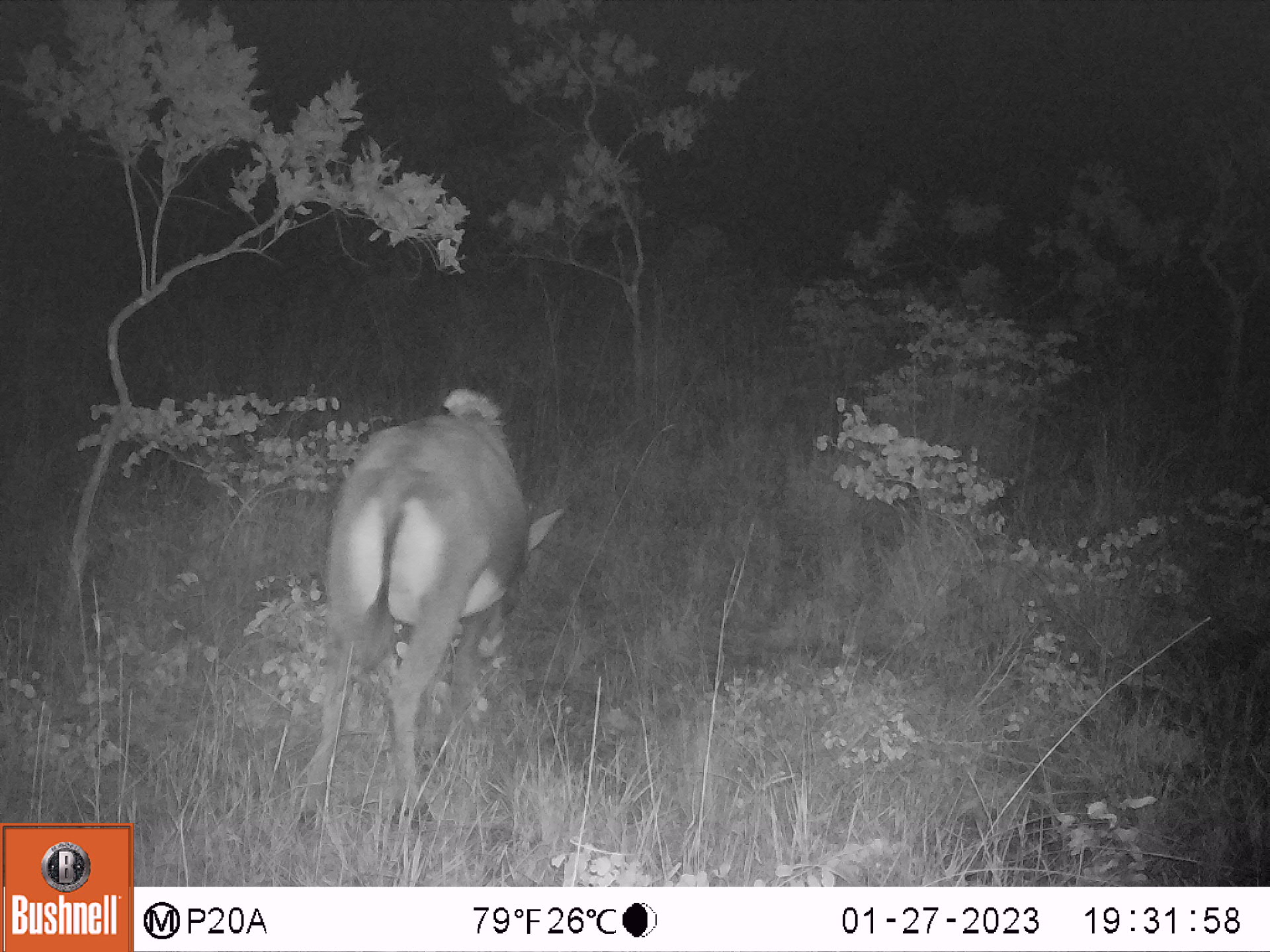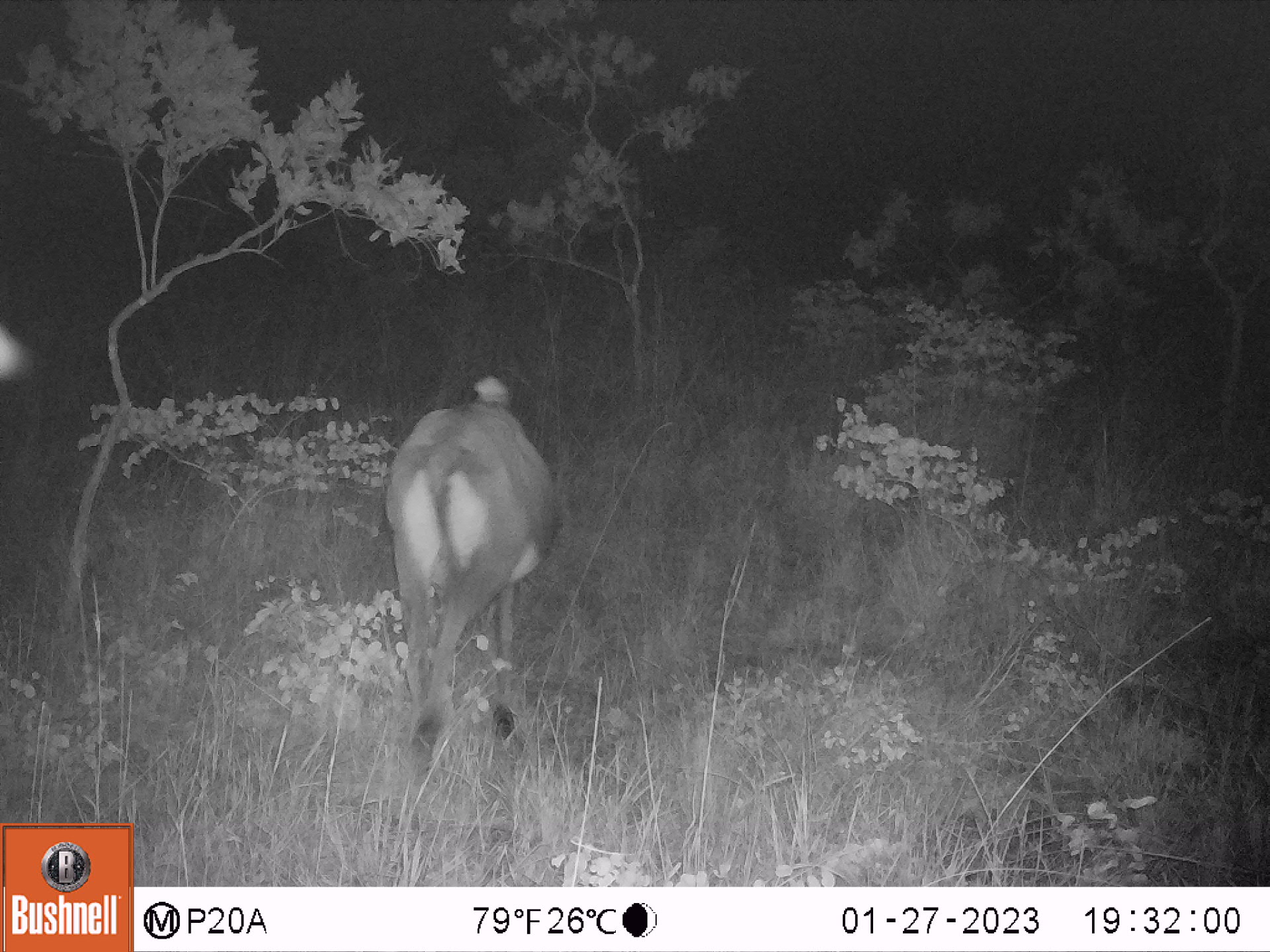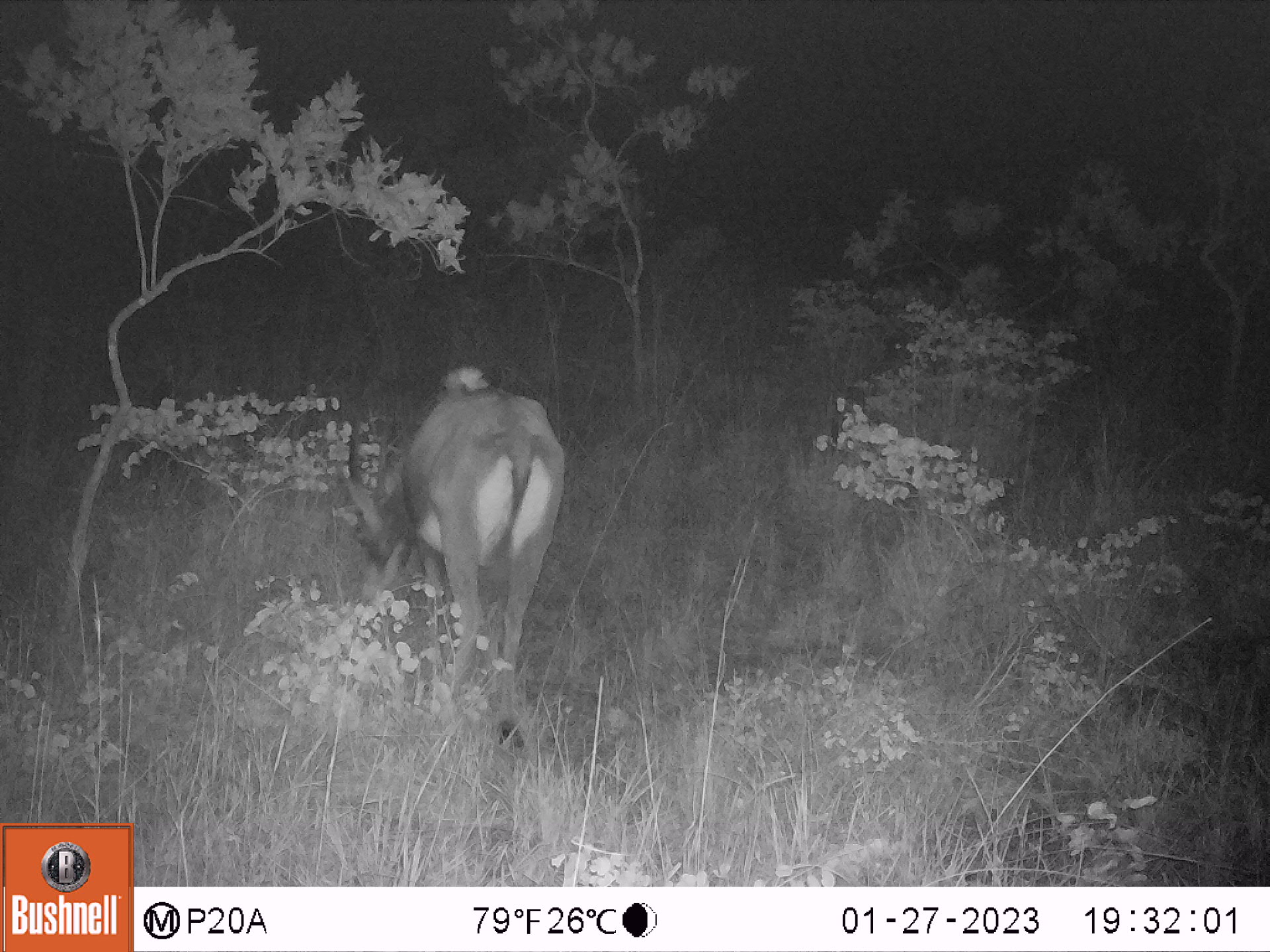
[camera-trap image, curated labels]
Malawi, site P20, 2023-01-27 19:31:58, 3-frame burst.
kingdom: Animalia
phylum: Chordata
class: Mammalia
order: Artiodactyla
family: Bovidae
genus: Hippotragus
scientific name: Hippotragus niger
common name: sable antelope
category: sable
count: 1